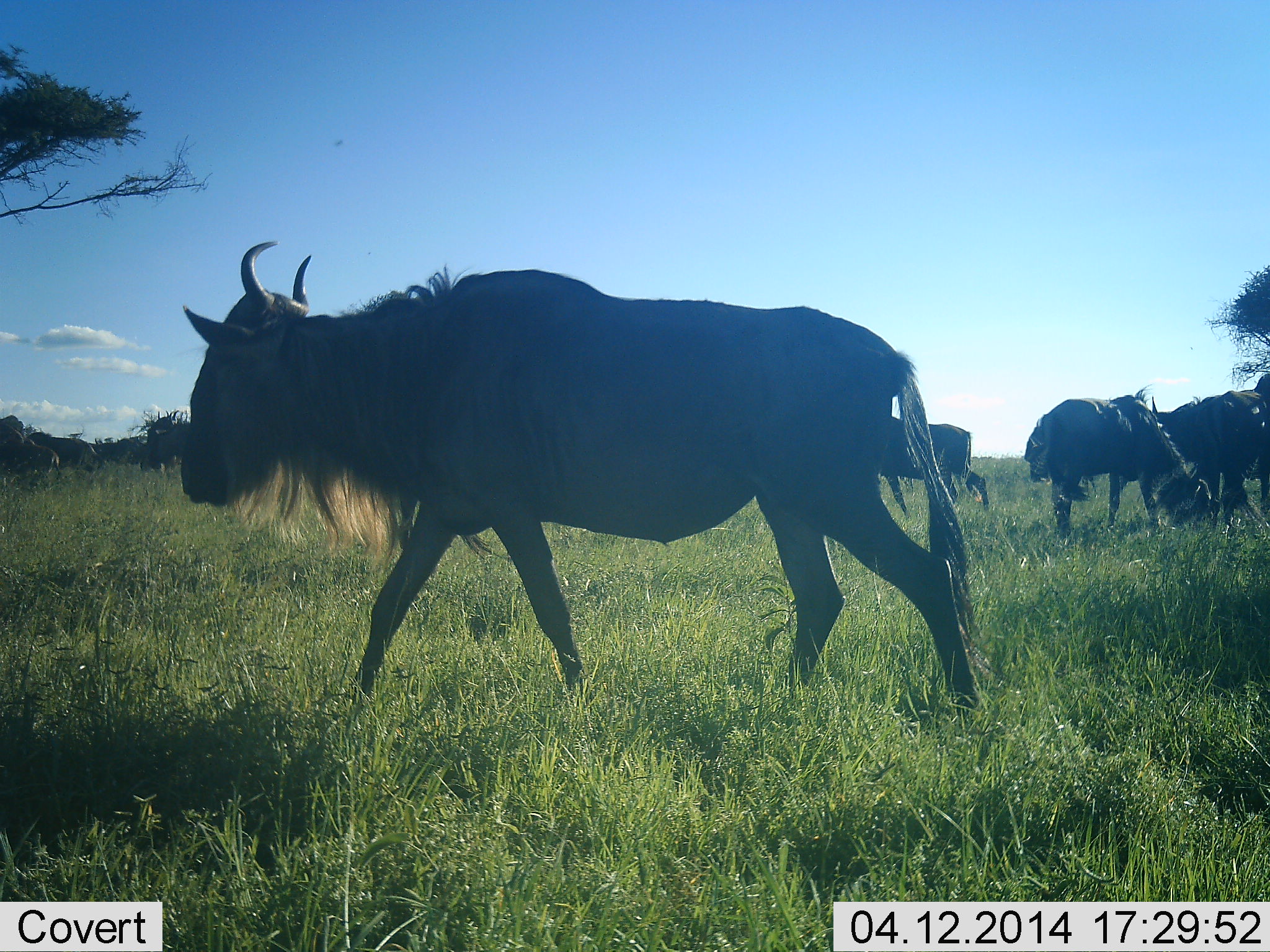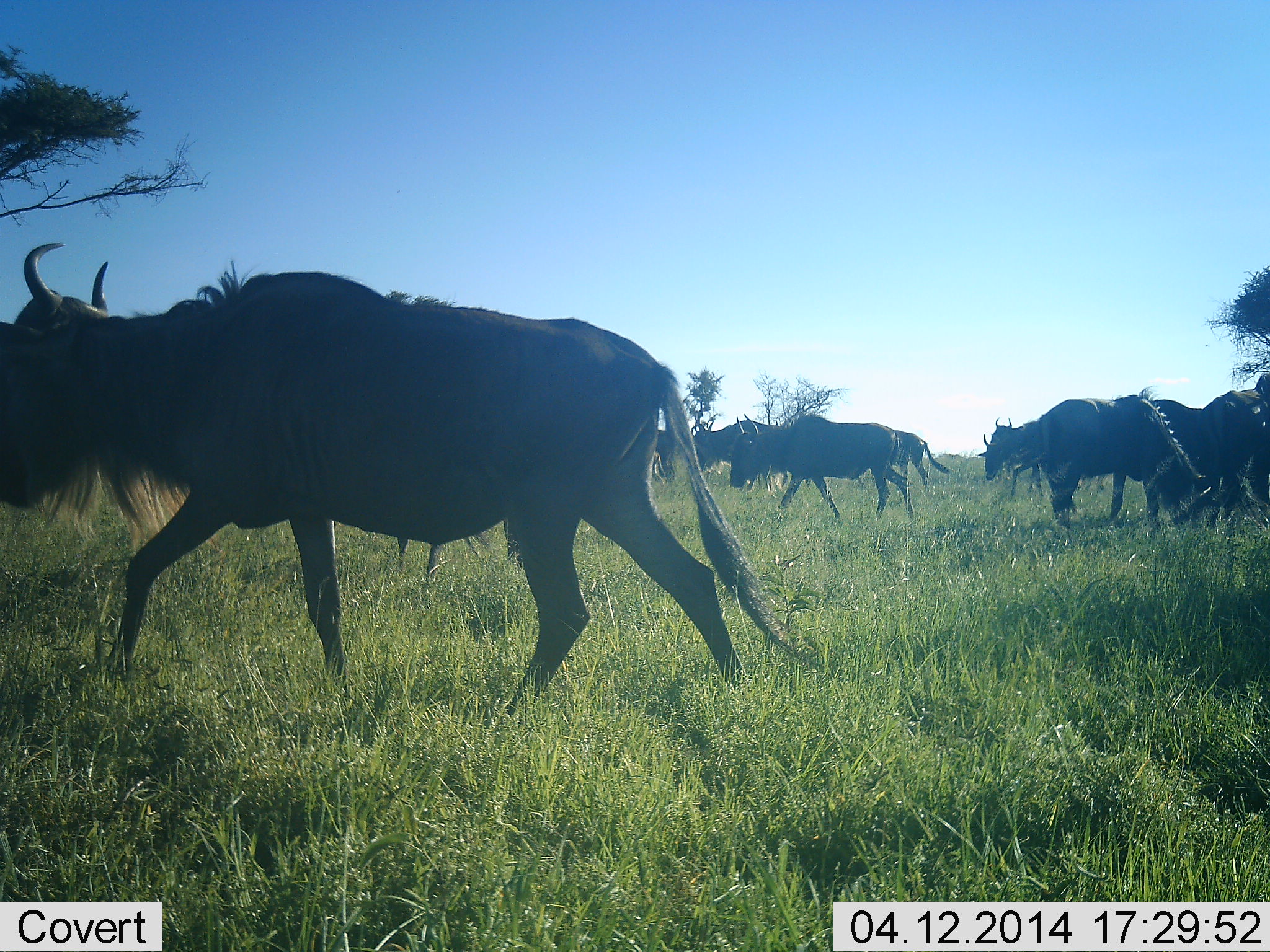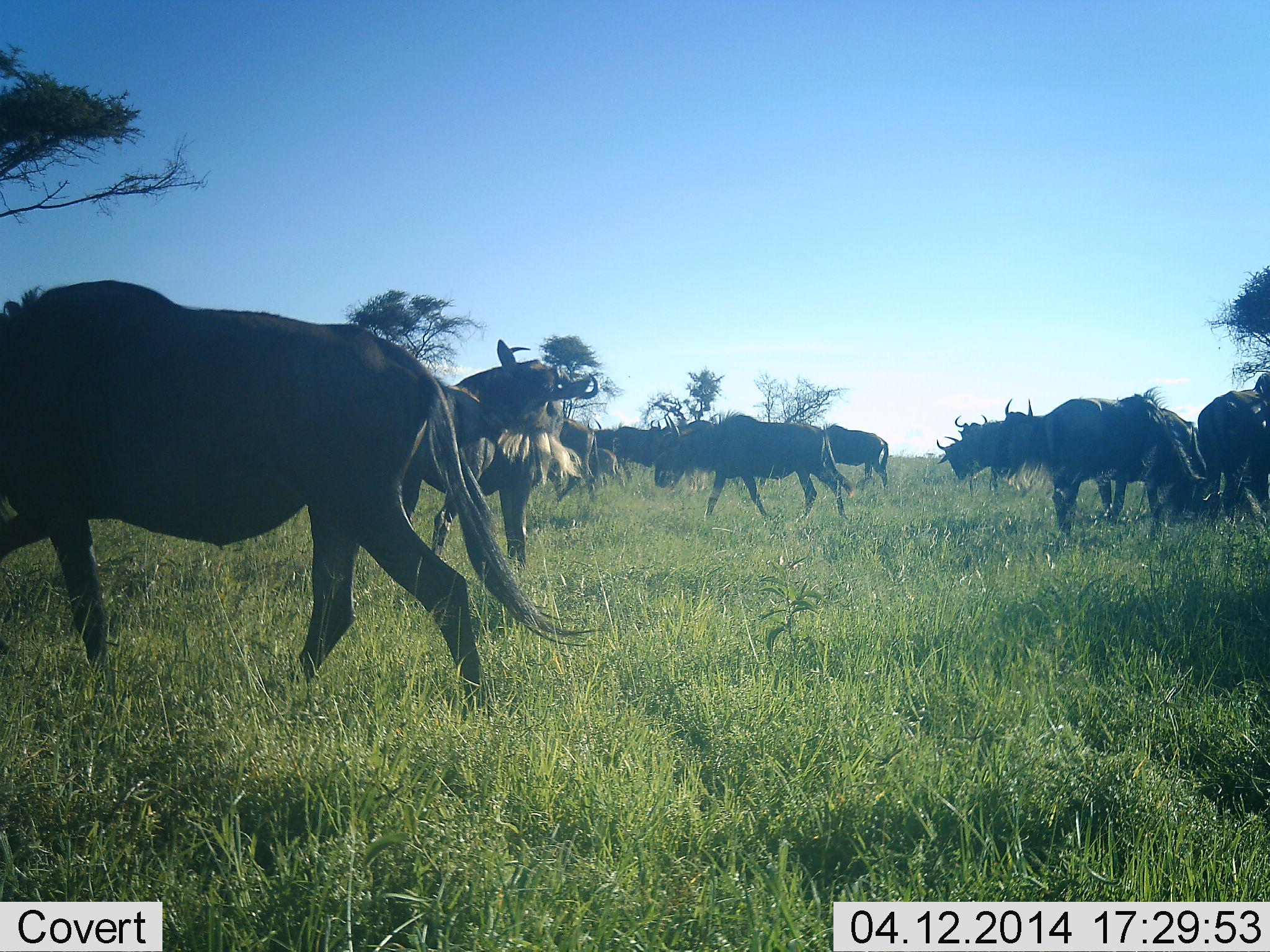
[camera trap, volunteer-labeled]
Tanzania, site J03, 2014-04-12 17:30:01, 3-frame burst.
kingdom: Animalia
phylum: Chordata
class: Mammalia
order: Artiodactyla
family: Bovidae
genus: Connochaetes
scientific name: Connochaetes taurinus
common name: blue wildebeest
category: wildebeest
Wildebeest (blue wildebeest) (Connochaetes taurinus), count 10. Behavior (volunteer vote fractions): standing 10%, resting 10%, moving 80%, interacting 20%. Young present (vote fraction): 0%. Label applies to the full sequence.